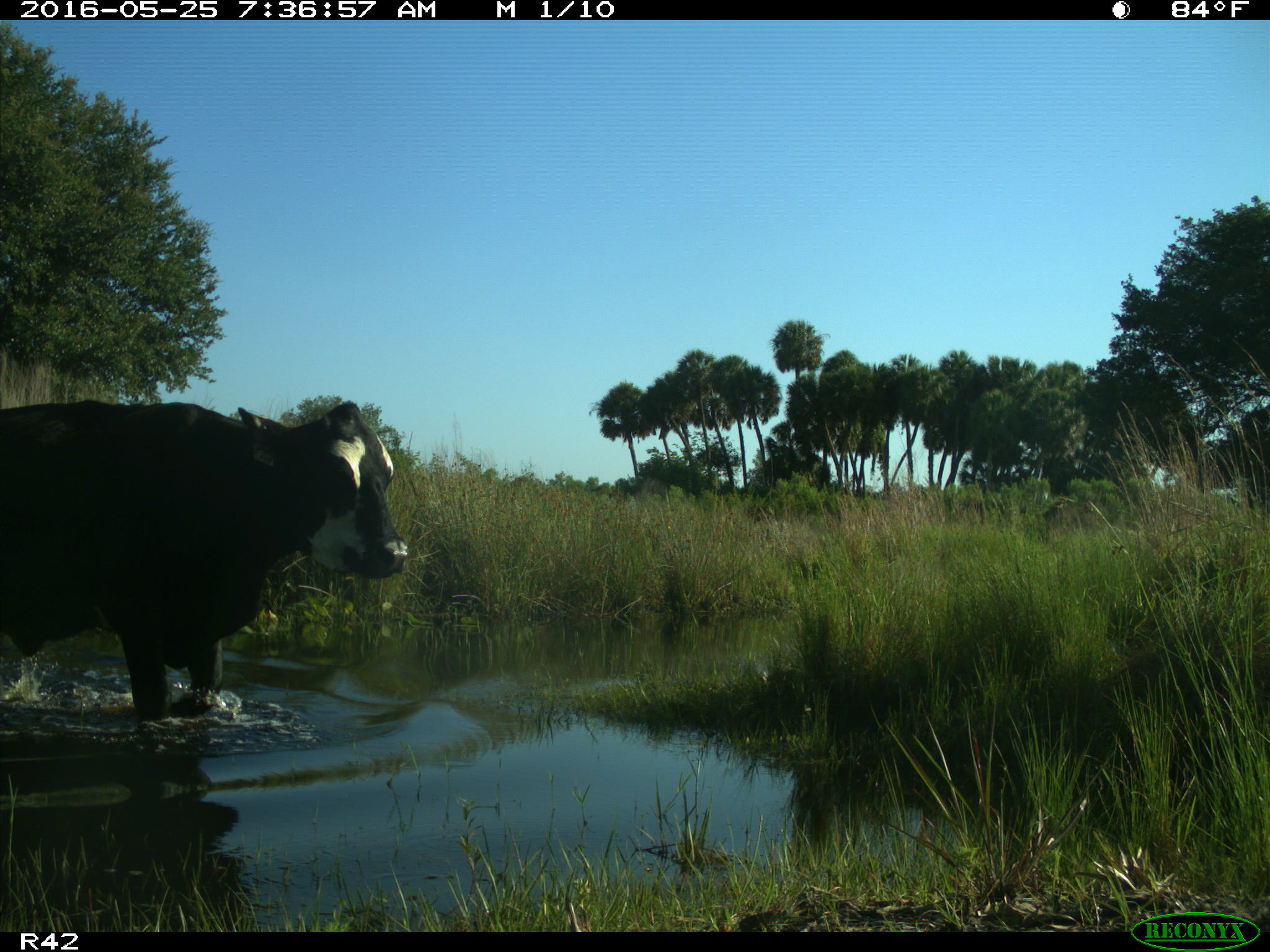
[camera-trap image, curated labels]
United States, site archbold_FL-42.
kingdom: Animalia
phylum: Chordata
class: Mammalia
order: Artiodactyla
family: Bovidae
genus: Bos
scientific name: Bos taurus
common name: domestic cow